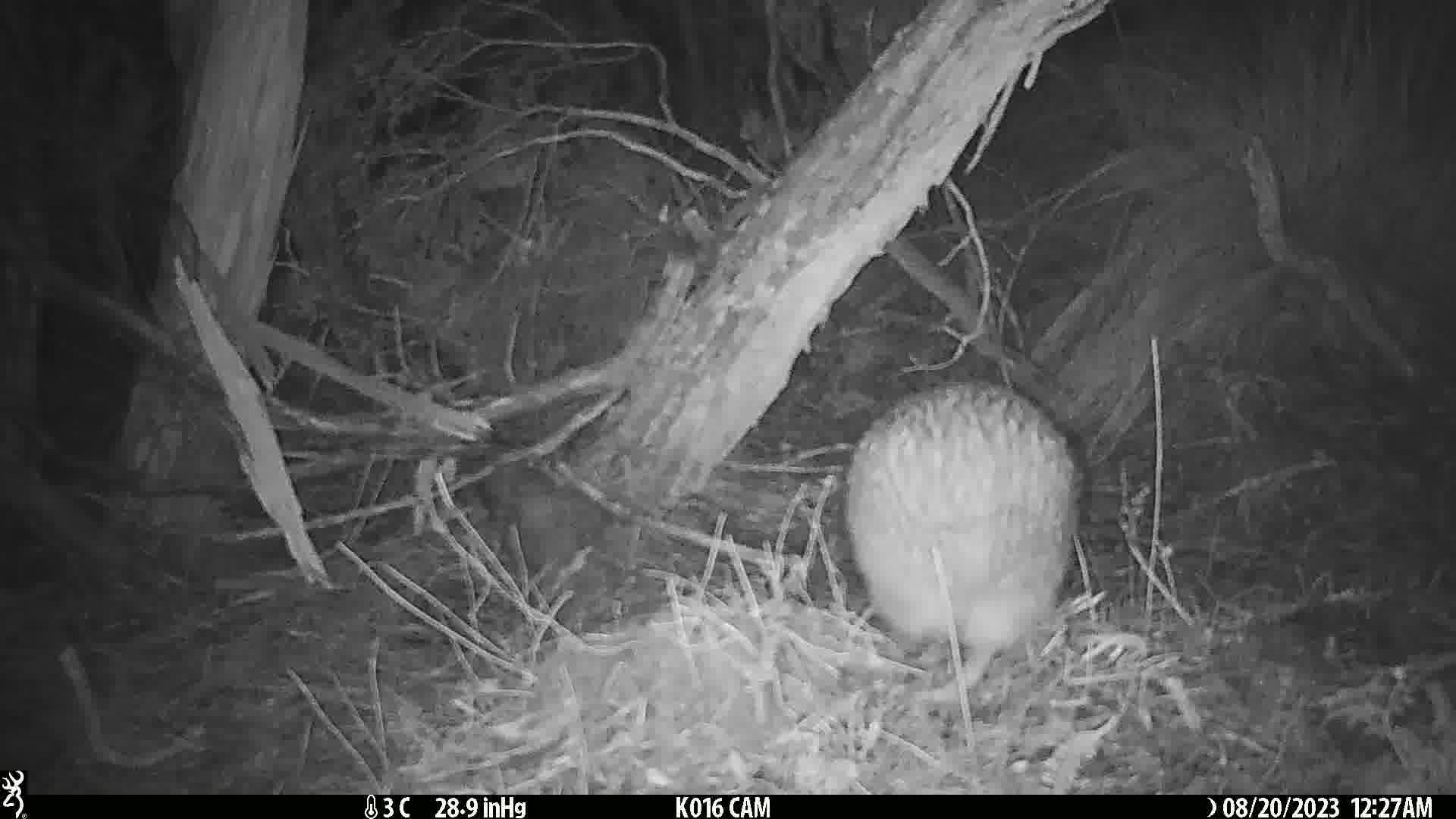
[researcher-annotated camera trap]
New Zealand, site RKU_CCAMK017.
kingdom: Animalia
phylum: Chordata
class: Aves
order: Apterygiformes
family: Apterygidae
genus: Apteryx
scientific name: Apteryx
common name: kiwi